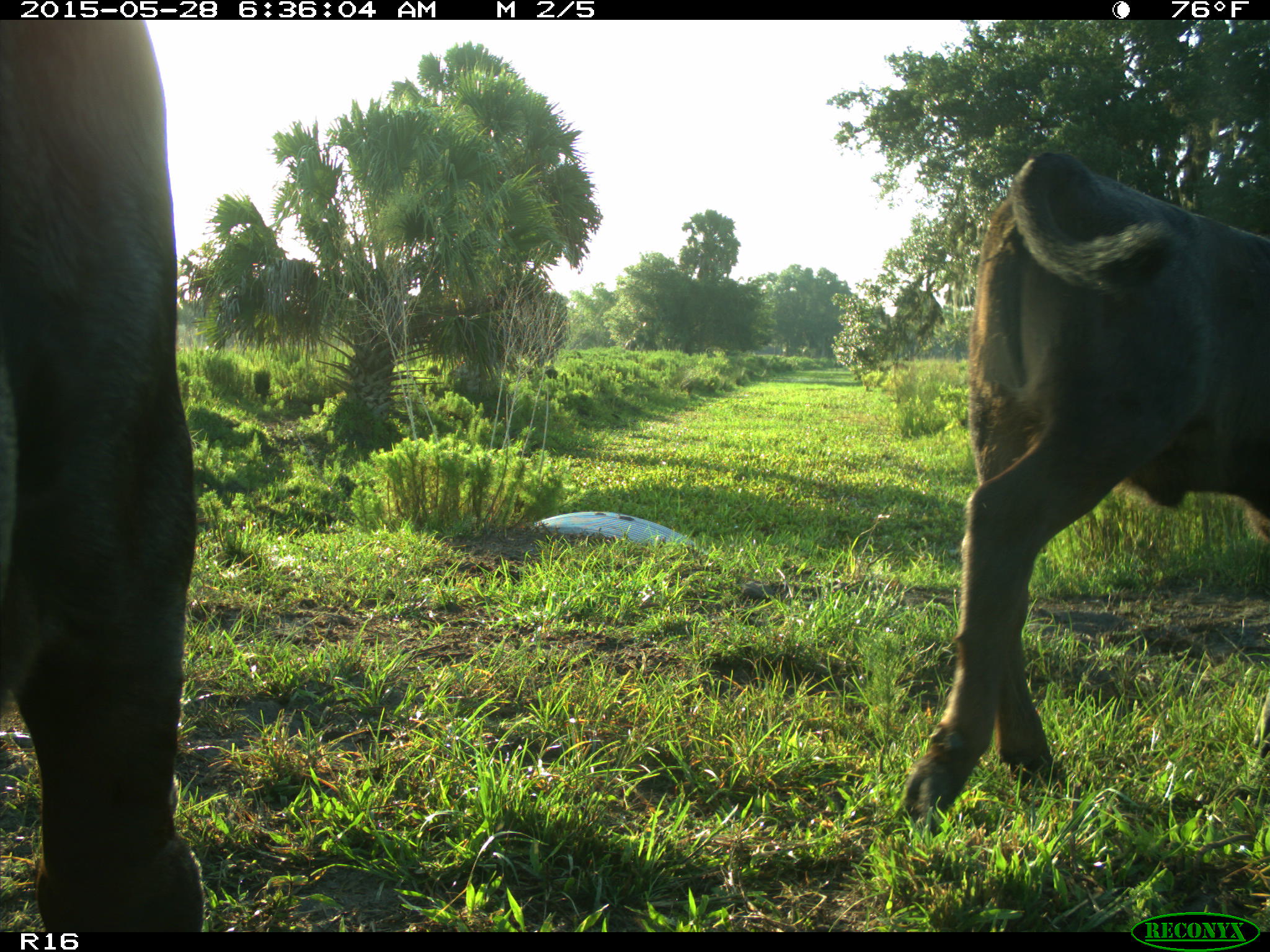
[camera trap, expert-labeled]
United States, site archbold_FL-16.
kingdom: Animalia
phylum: Chordata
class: Mammalia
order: Artiodactyla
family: Bovidae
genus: Bos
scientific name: Bos taurus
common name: domestic cow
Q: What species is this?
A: Bos taurus (domestic cow).